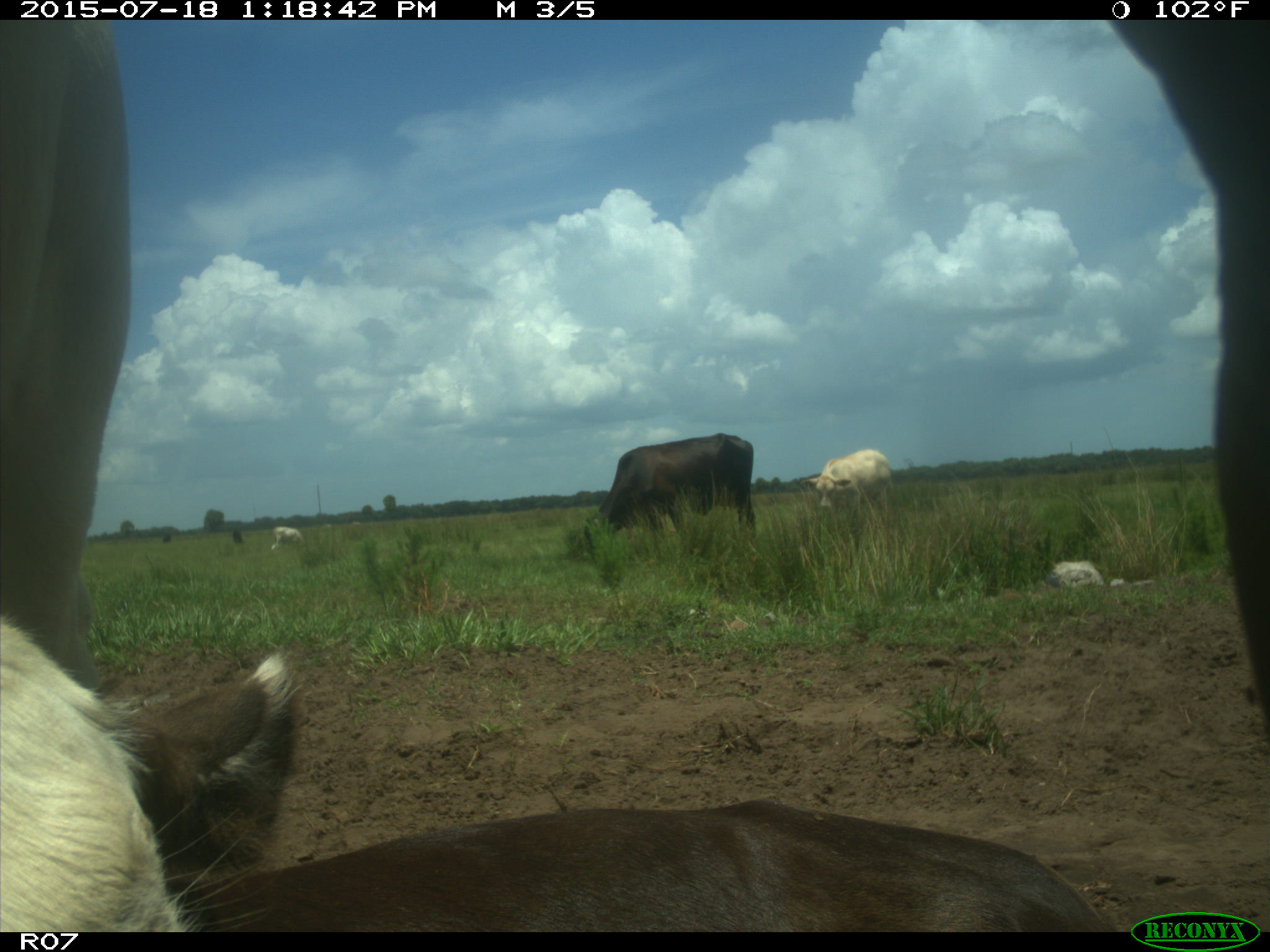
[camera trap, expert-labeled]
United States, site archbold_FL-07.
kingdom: Animalia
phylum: Chordata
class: Mammalia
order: Artiodactyla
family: Bovidae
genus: Bos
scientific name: Bos taurus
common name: domestic cow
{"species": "Bos taurus (domestic cow)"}